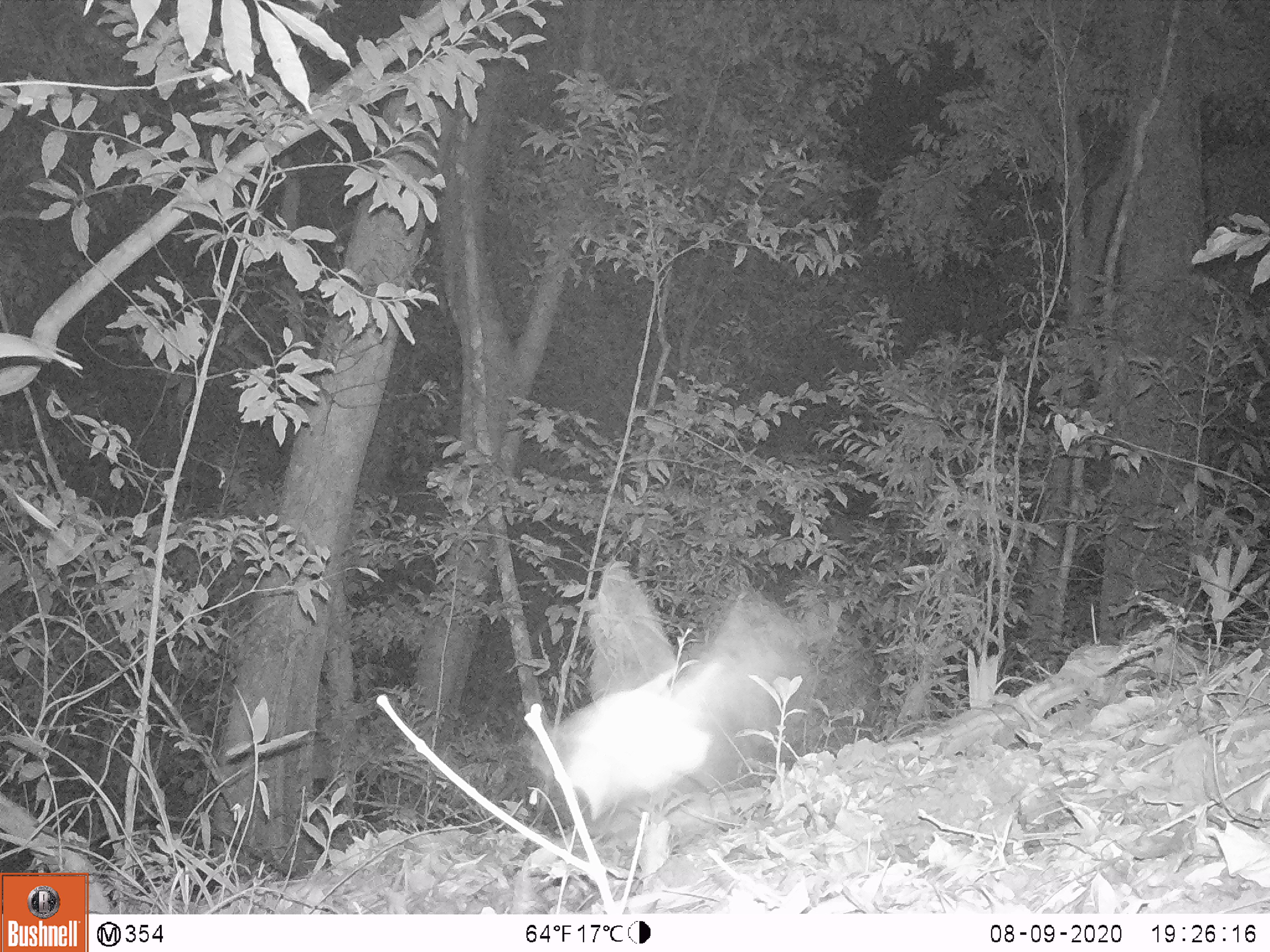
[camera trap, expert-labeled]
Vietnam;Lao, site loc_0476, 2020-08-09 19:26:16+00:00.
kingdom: Animalia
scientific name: Animalia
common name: animal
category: unidentified animal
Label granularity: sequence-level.